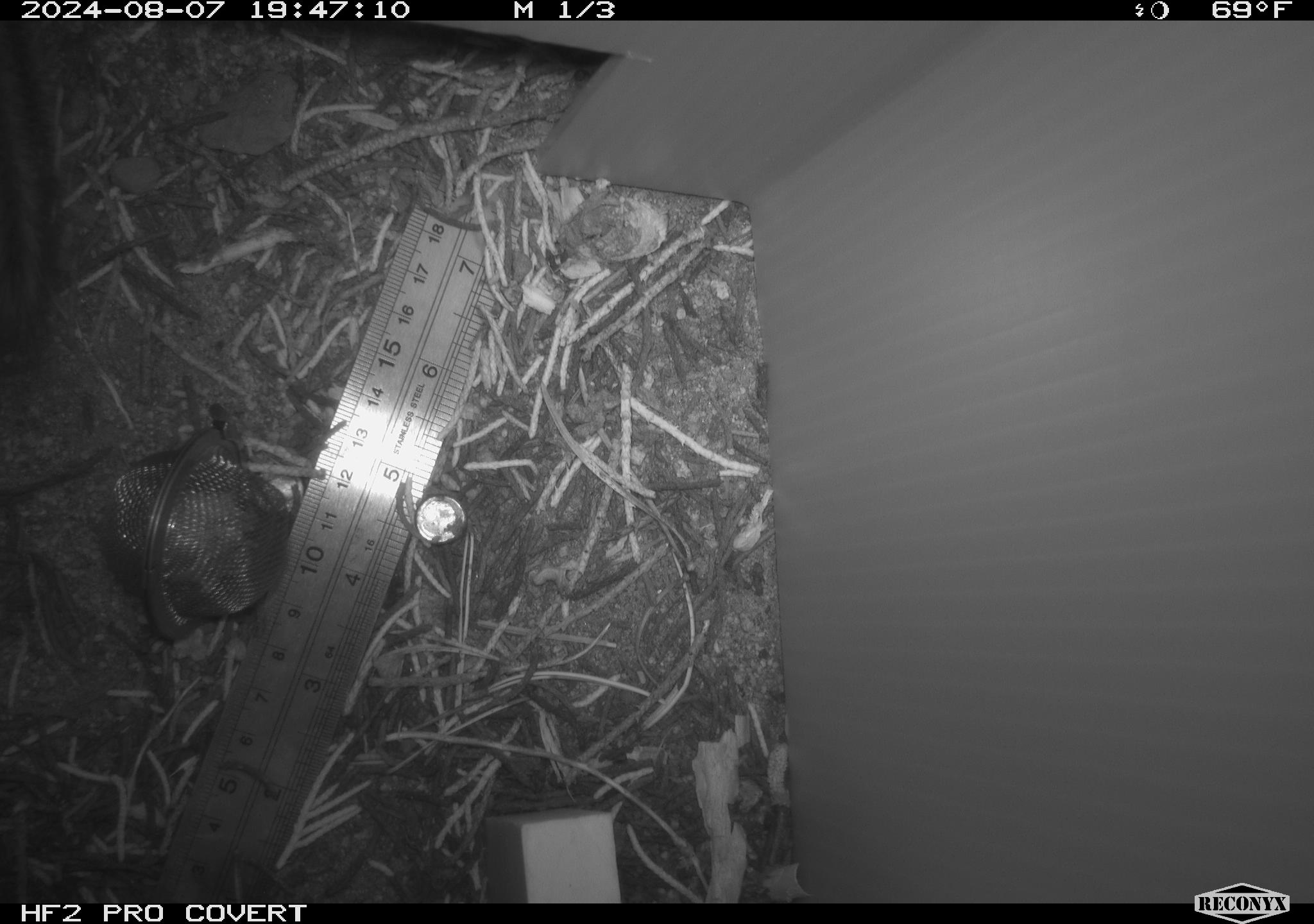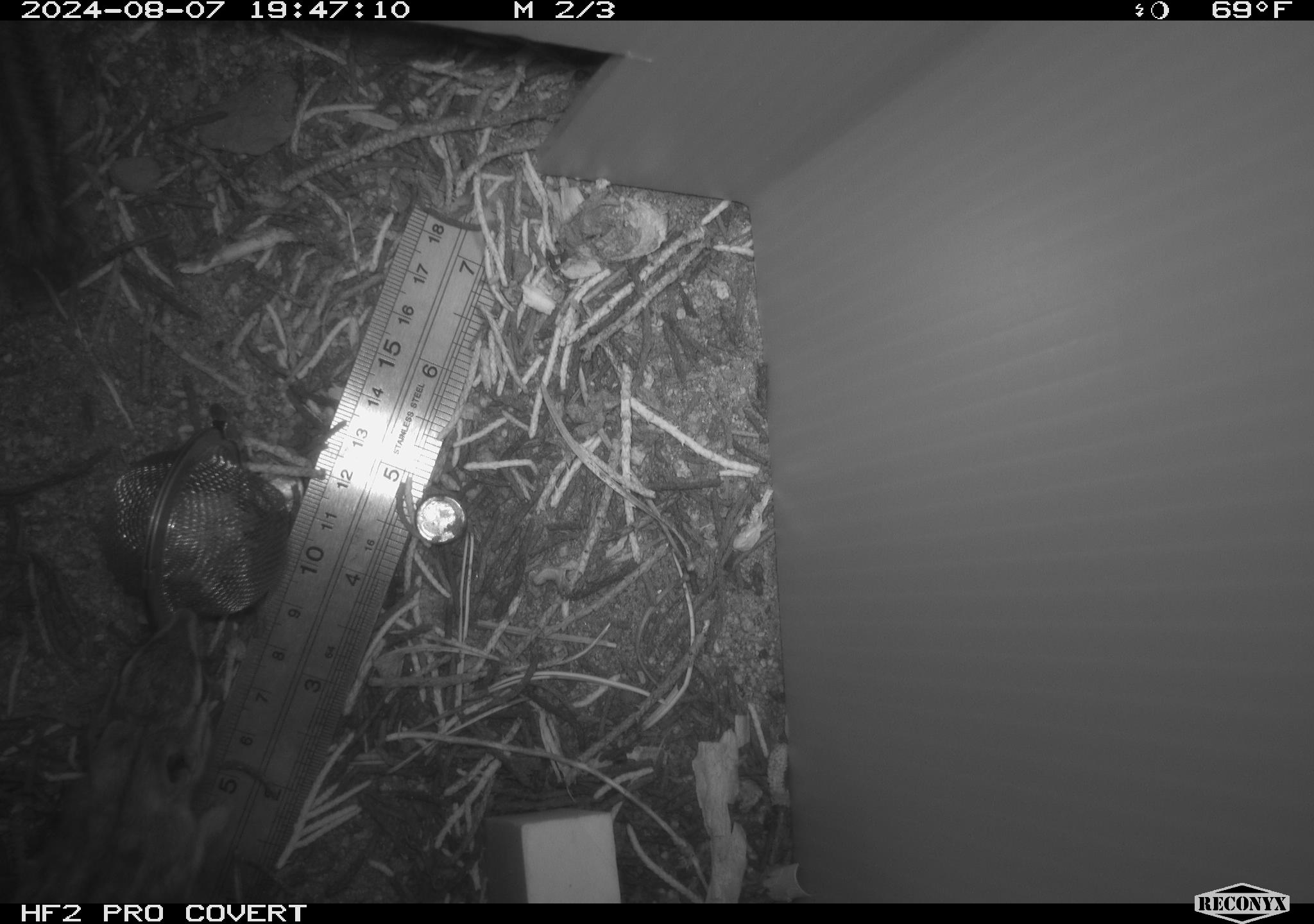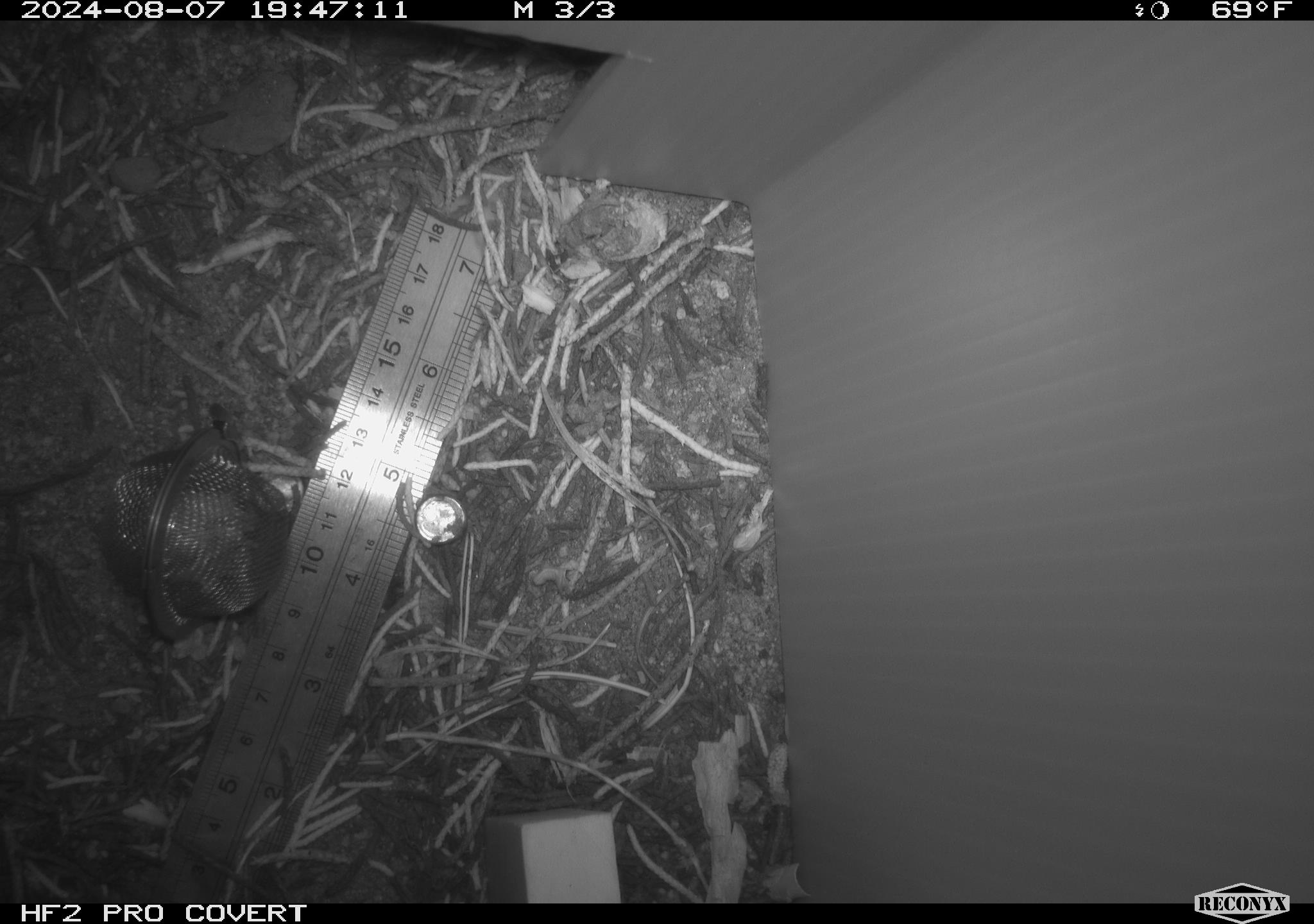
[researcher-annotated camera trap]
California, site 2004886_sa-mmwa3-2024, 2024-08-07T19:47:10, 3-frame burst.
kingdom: Animalia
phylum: Chordata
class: Mammalia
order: Rodentia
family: Sciuridae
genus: Neotamias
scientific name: Neotamias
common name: western chipmunks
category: neotamias species